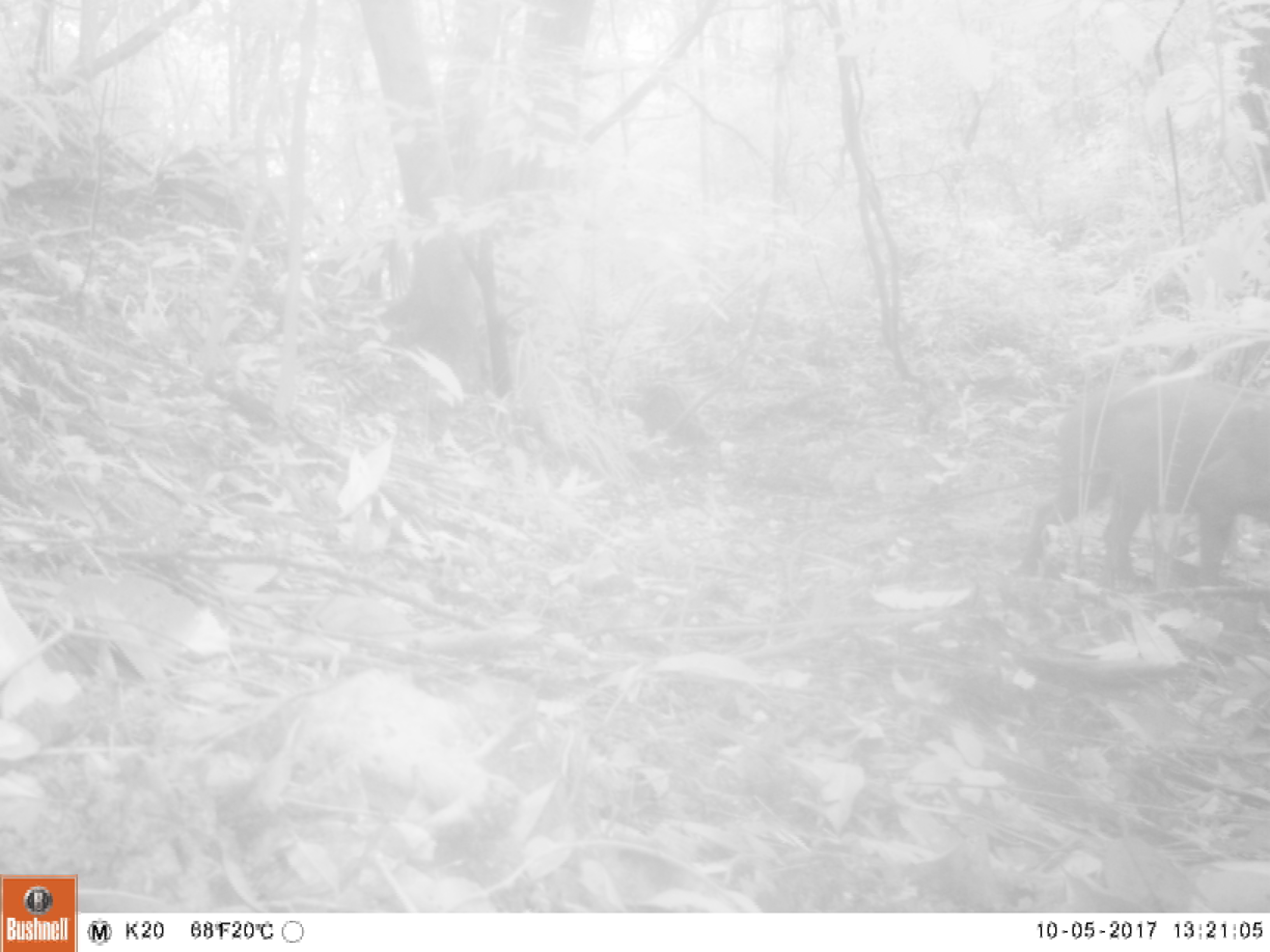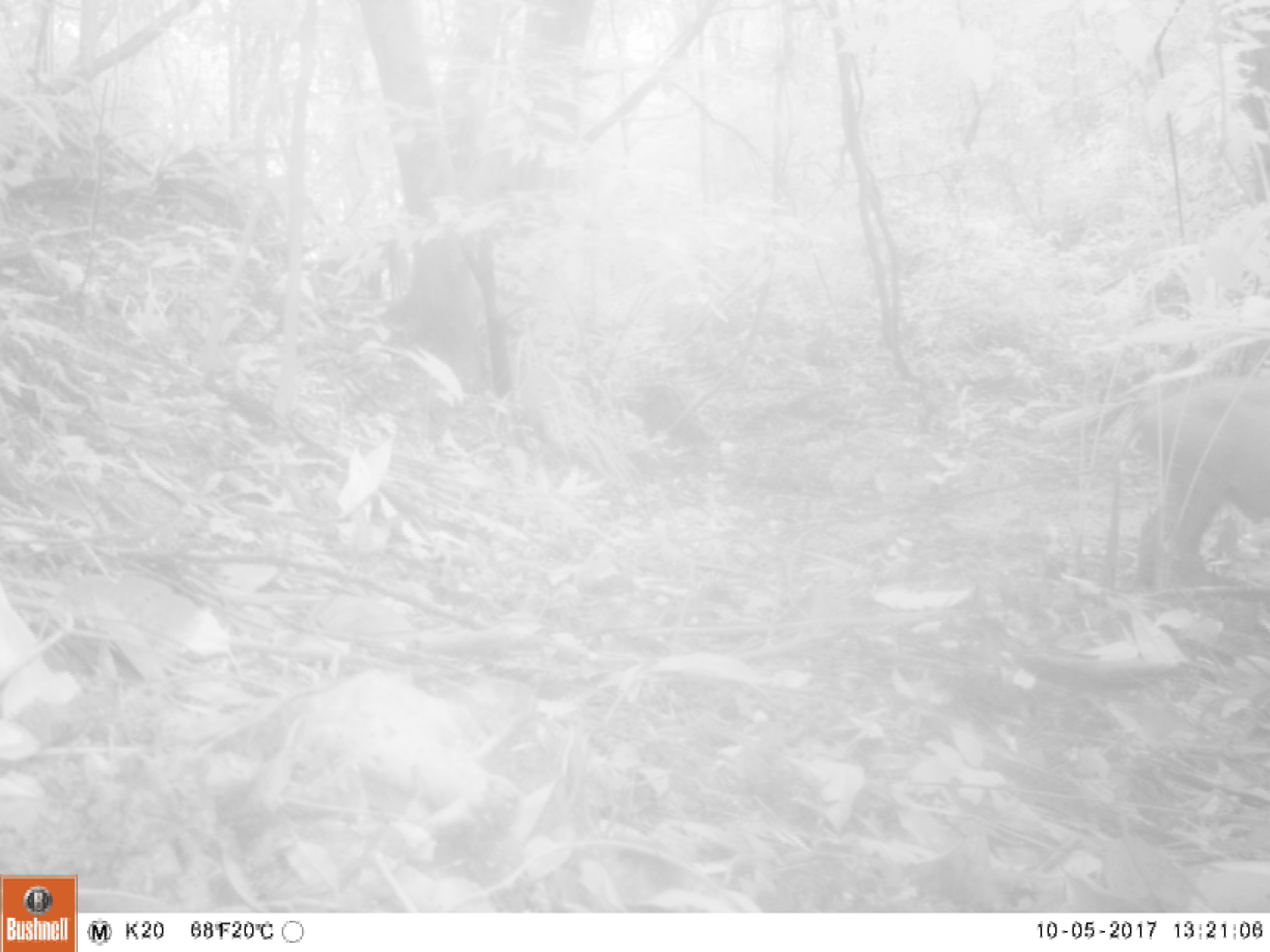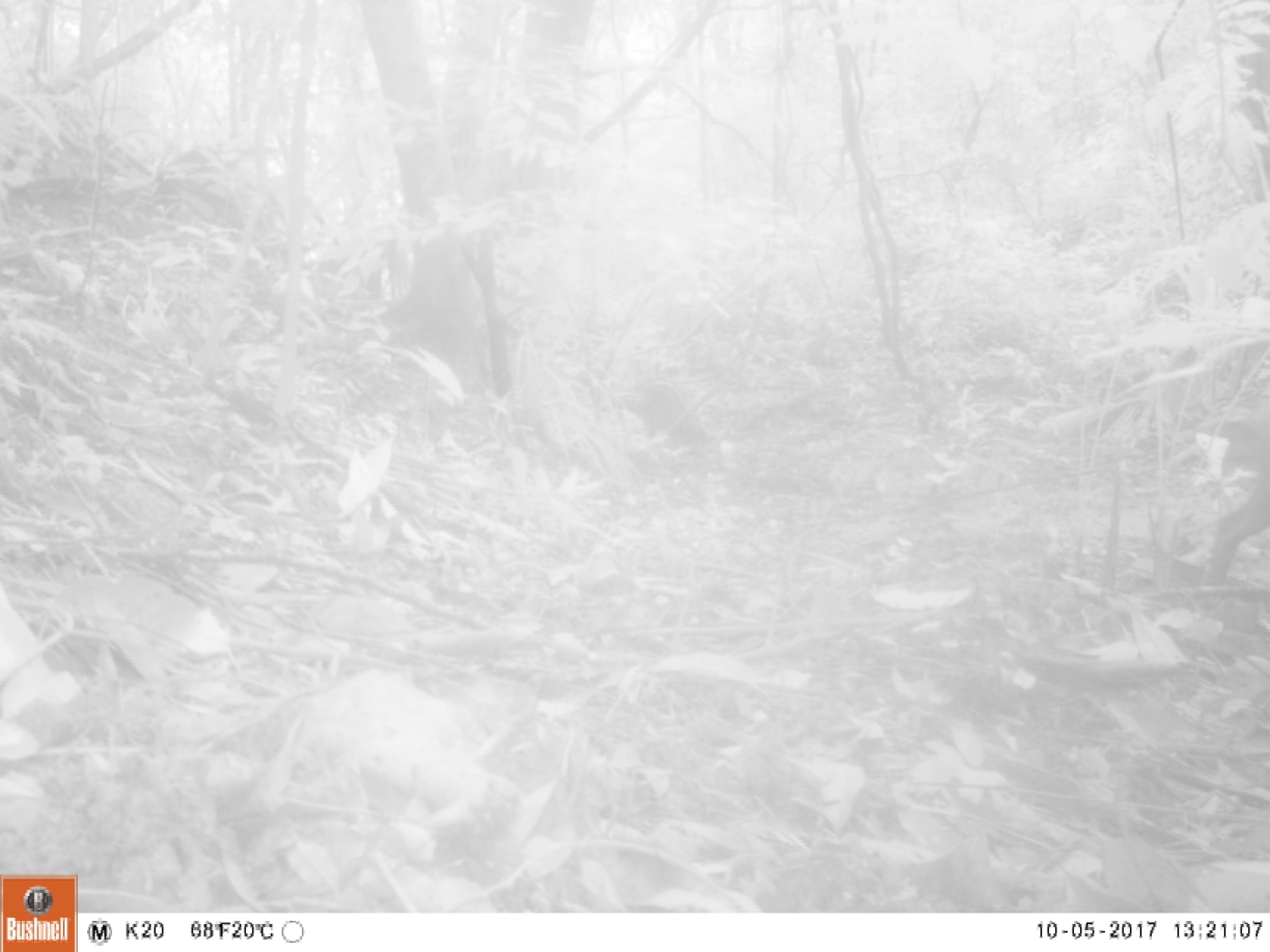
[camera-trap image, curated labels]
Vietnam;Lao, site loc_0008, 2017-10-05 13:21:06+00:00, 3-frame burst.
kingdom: Animalia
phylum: Chordata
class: Mammalia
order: Artiodactyla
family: Suidae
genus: Sus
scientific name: Sus scrofa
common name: eurasian wild pig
Eurasian wild pig (Sus scrofa). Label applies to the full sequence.